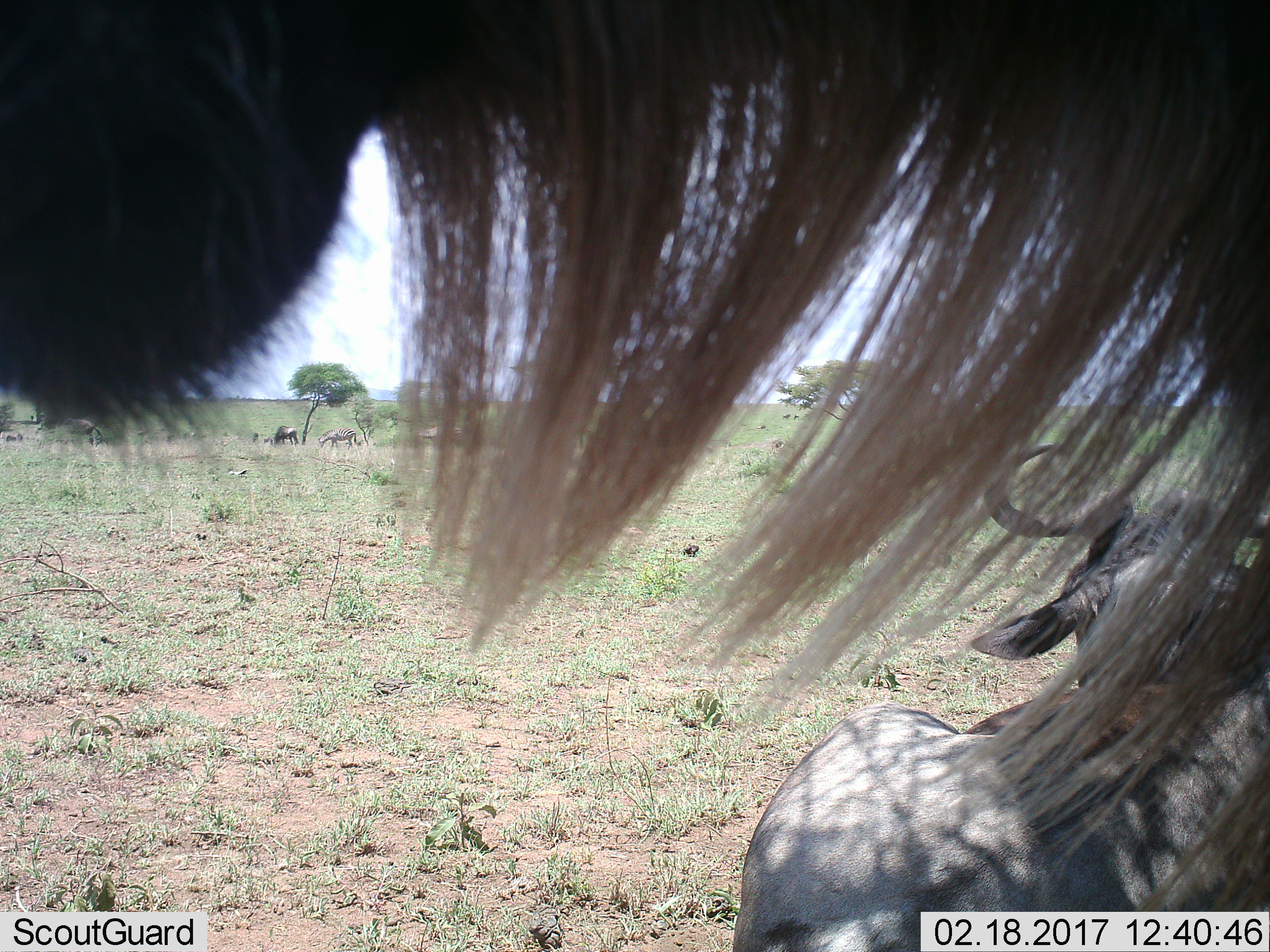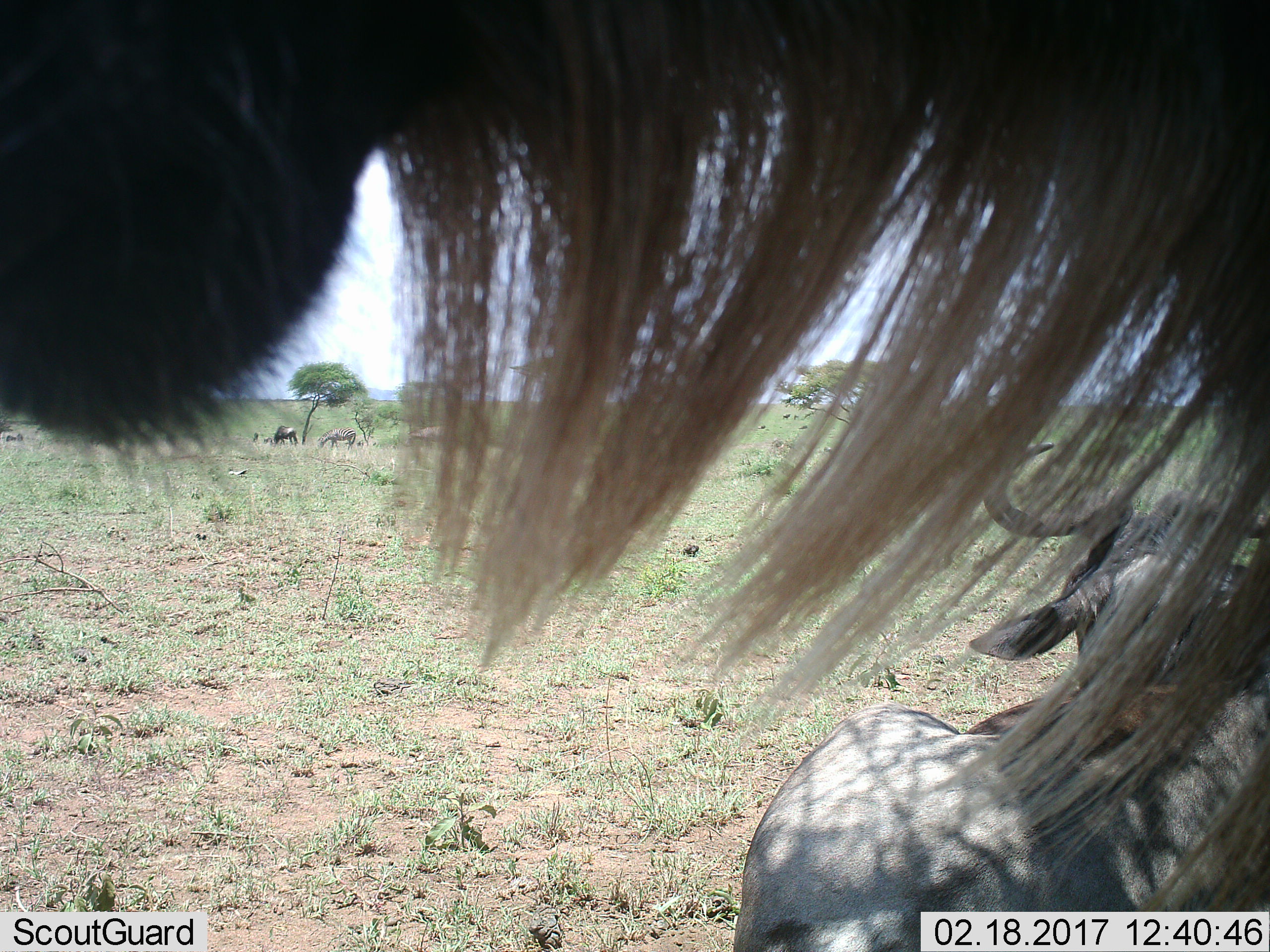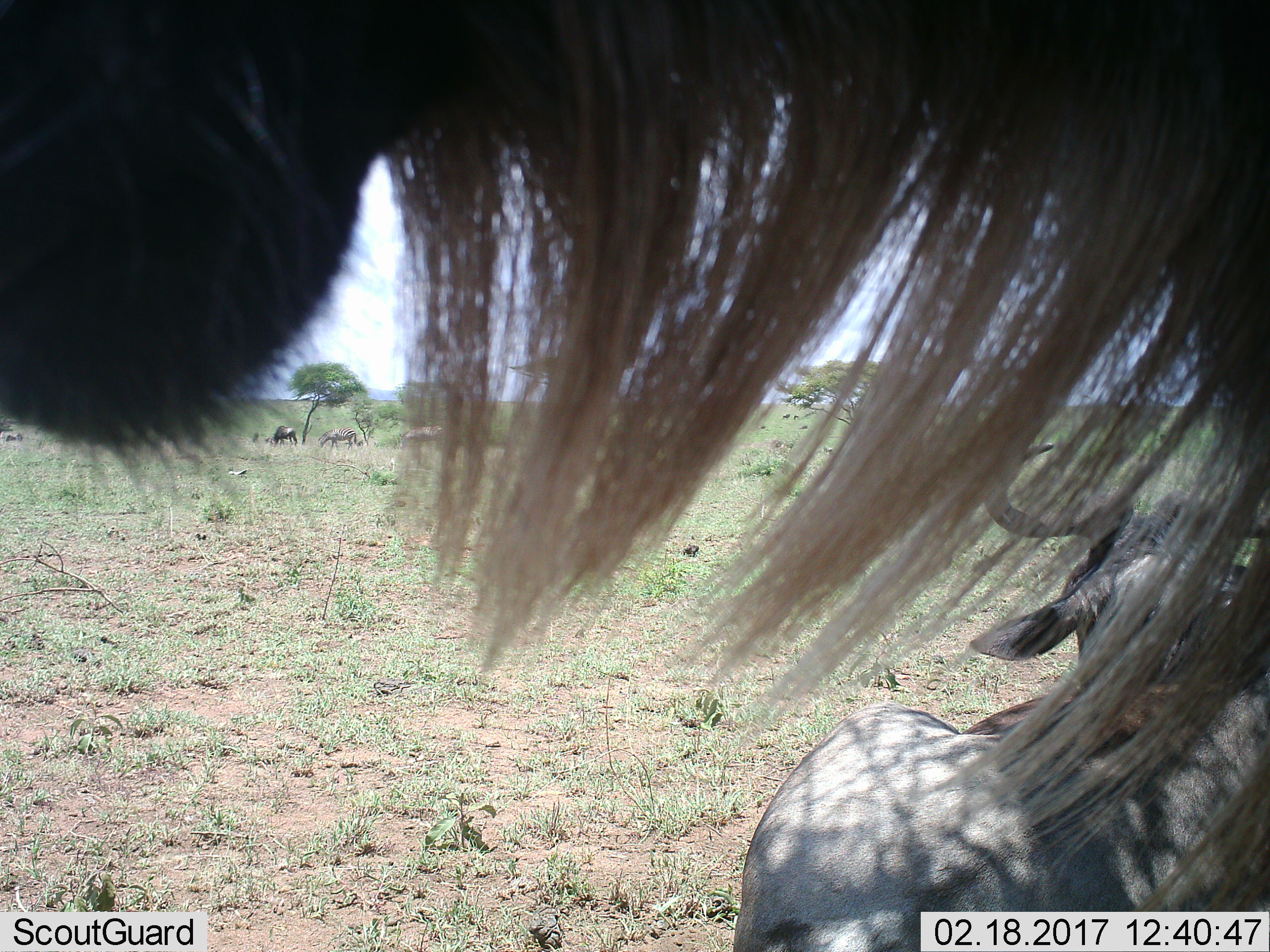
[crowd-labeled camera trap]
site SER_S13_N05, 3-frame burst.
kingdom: Animalia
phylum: Chordata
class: Mammalia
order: Artiodactyla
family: Bovidae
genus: Connochaetes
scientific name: Connochaetes taurinus taurinus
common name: blue wildebeest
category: wildebeestblue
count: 2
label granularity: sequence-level